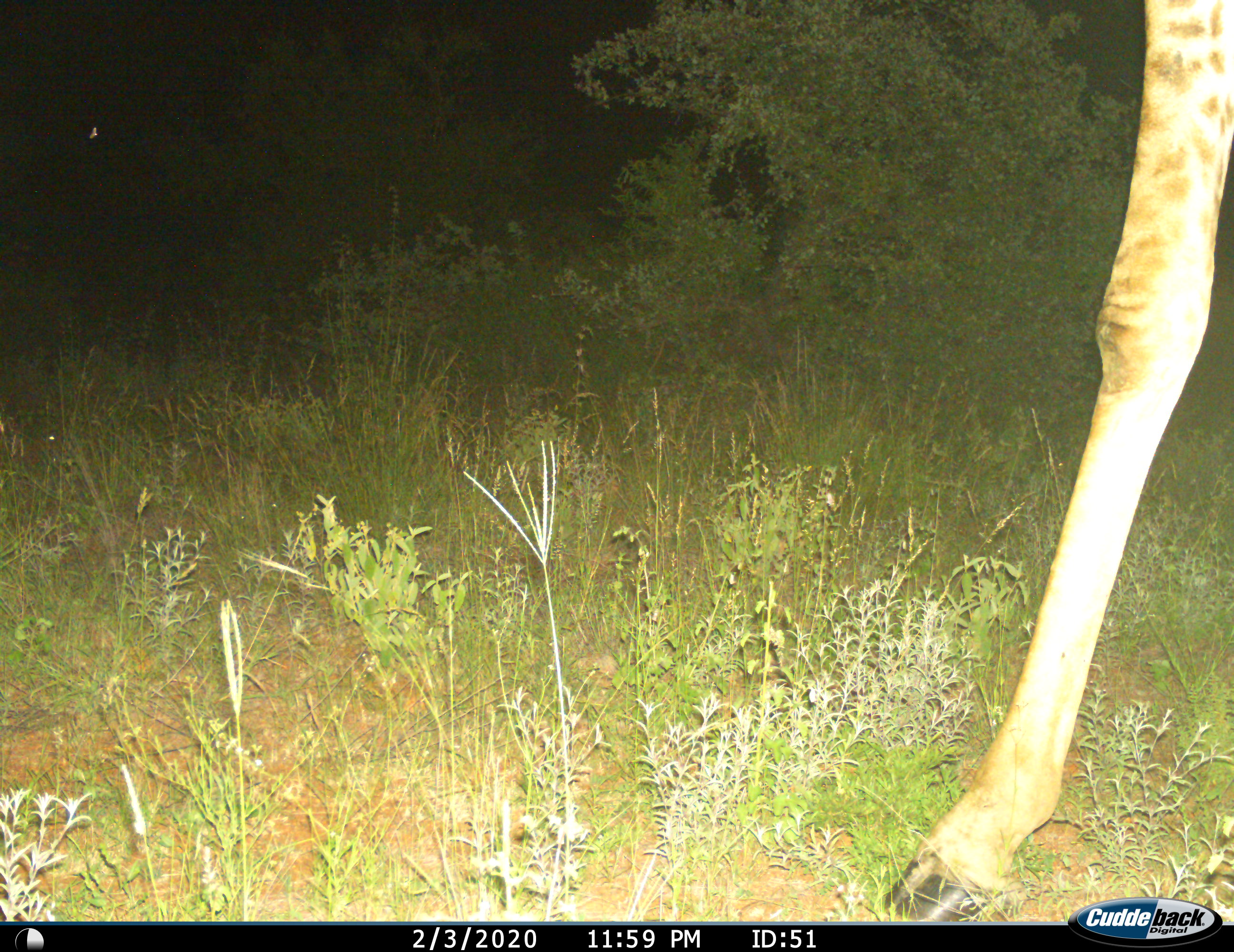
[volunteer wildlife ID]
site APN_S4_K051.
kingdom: Animalia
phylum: Chordata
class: Mammalia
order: Artiodactyla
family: Giraffidae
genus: Giraffa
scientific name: Giraffa camelopardalis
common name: giraffe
Giraffe (Giraffa camelopardalis), count 1. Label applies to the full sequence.